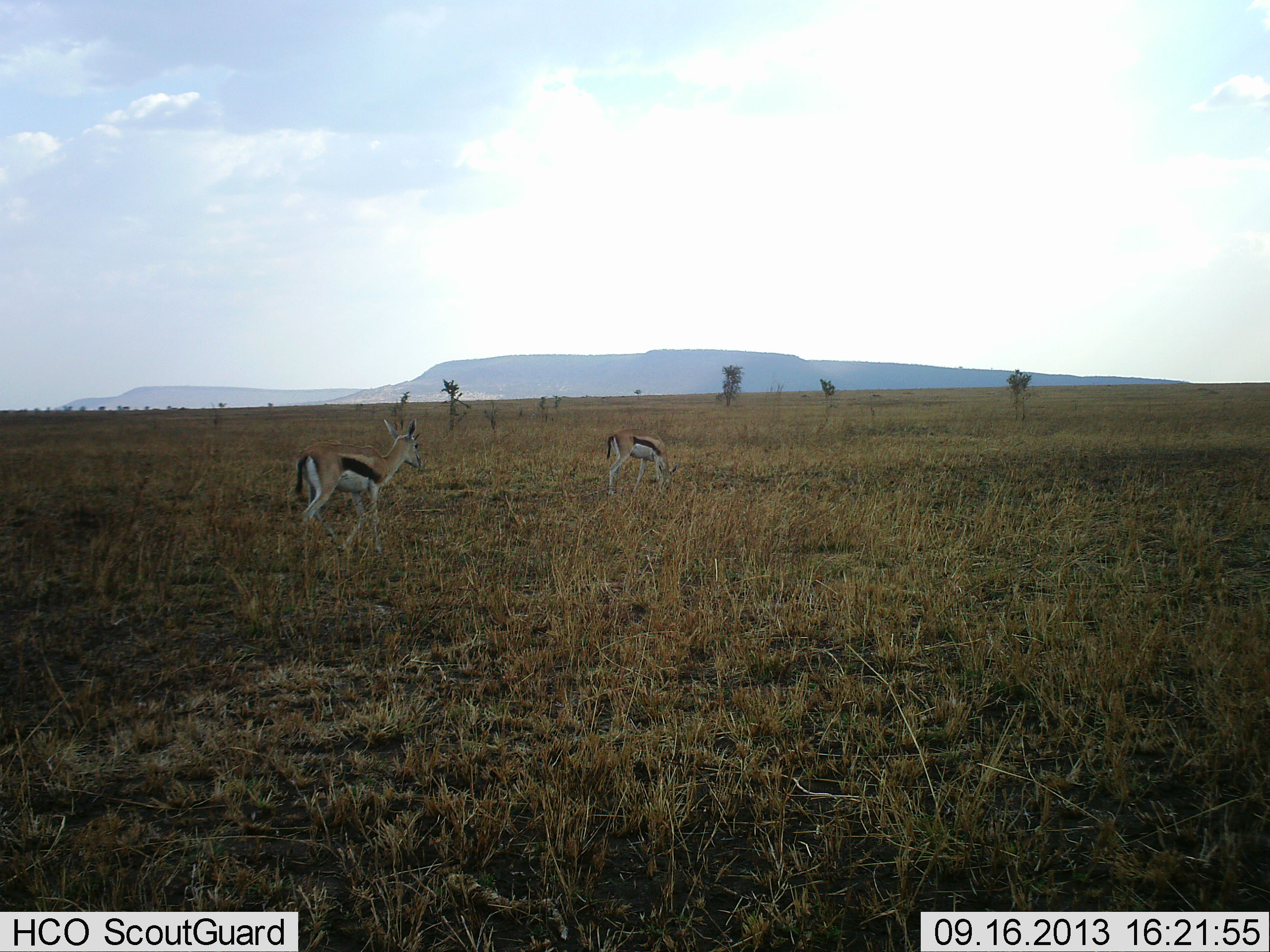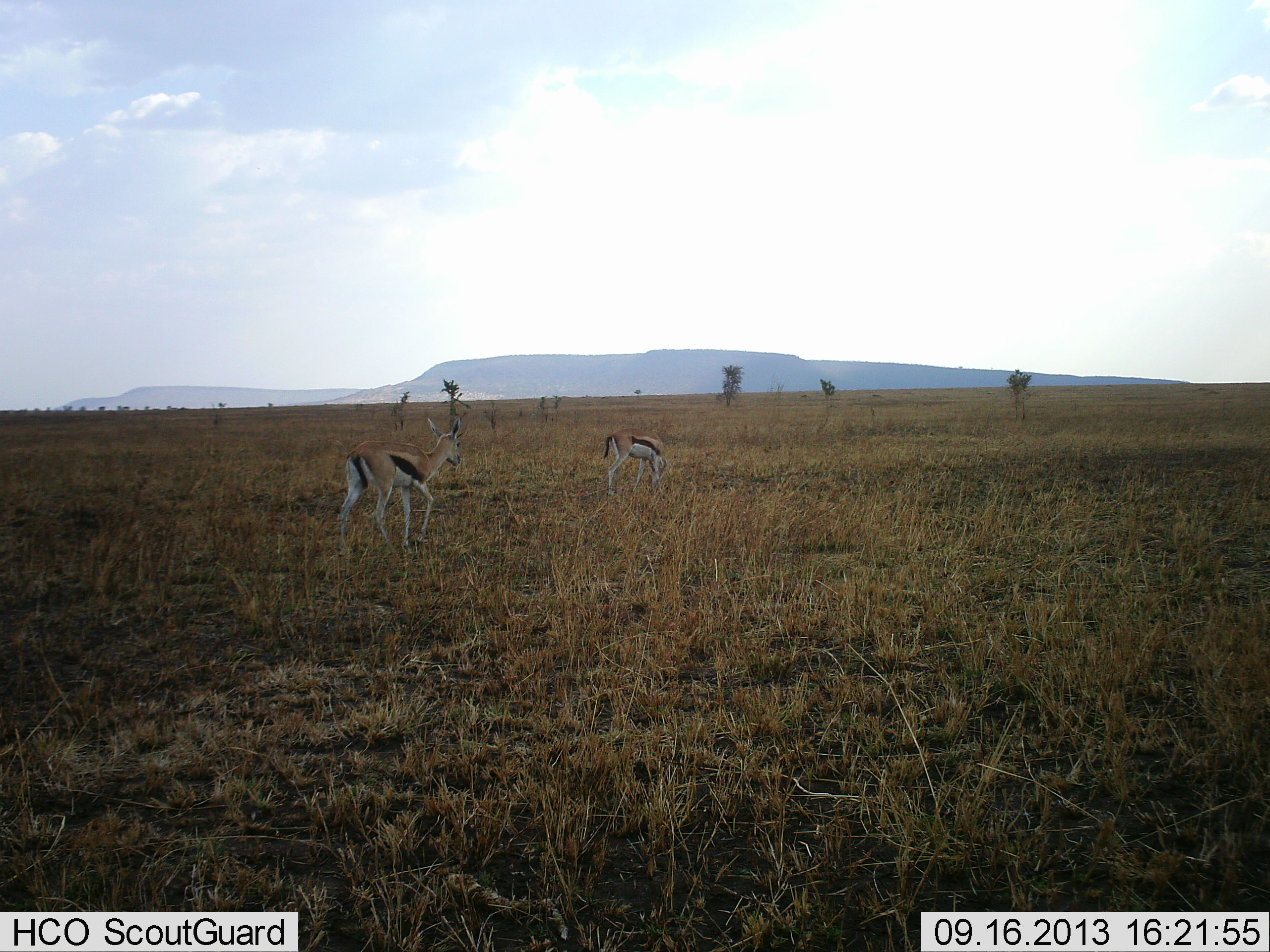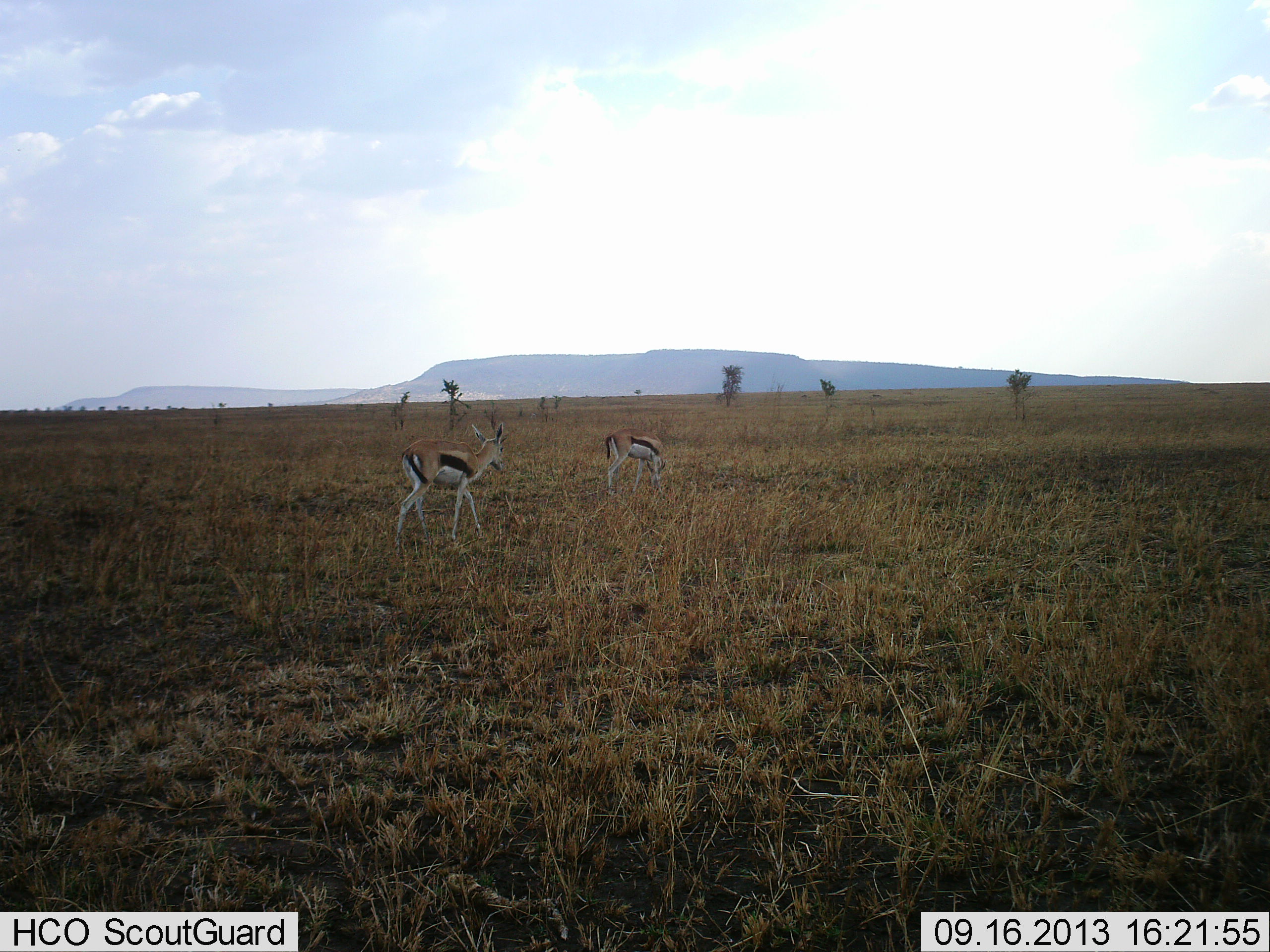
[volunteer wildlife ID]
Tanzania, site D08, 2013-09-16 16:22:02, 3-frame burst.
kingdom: Animalia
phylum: Chordata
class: Mammalia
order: Artiodactyla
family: Bovidae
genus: Eudorcas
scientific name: Eudorcas thomsonii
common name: thomson's gazelle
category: gazellethomsons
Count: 2.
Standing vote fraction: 30%.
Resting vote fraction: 0%.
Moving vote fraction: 80%.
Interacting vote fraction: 0%.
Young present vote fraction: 10%.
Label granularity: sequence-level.